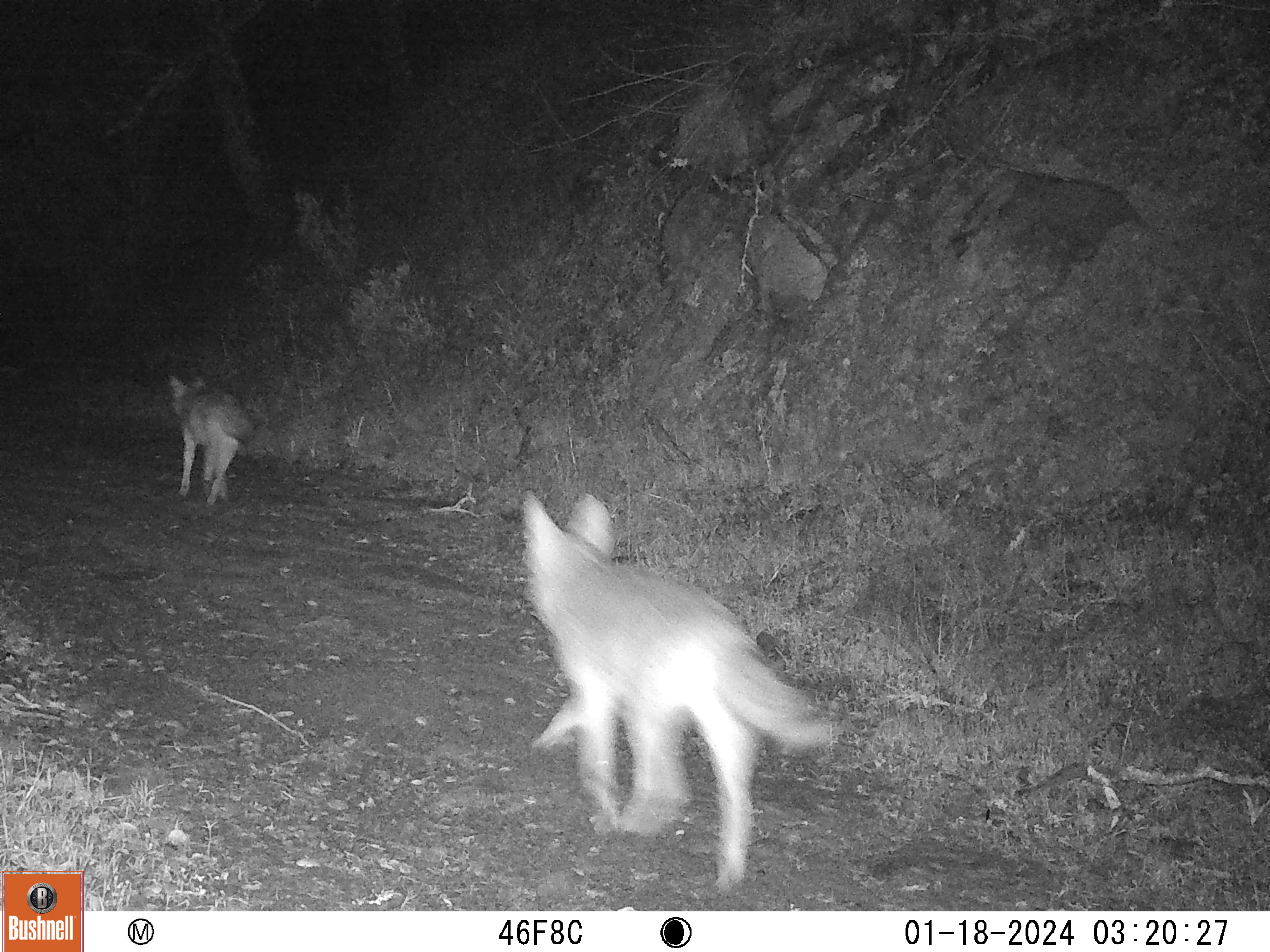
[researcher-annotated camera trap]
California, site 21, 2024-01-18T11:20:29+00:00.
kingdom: Animalia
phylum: Chordata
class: Mammalia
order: Carnivora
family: Canidae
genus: Canis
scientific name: Canis latrans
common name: coyote